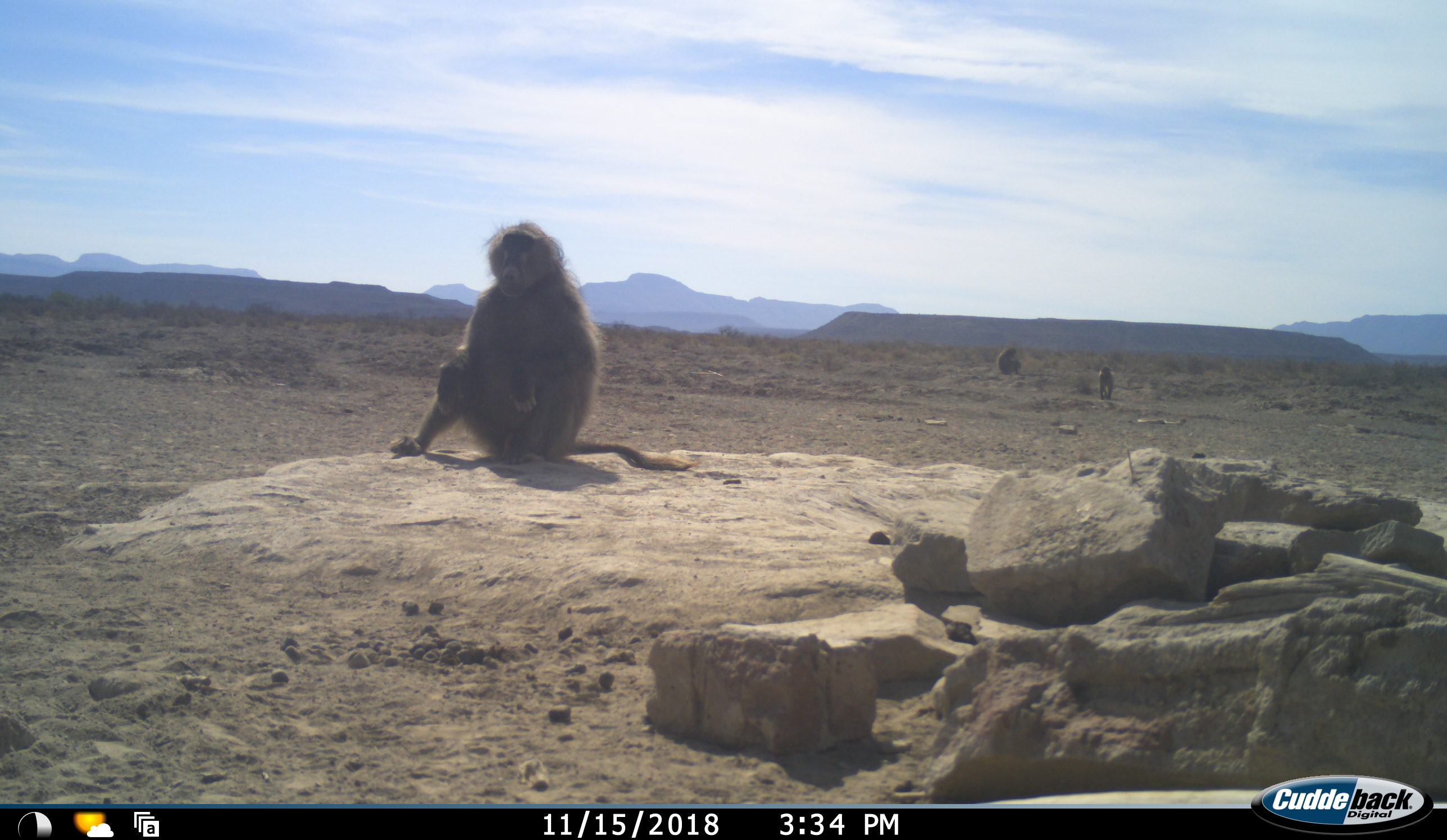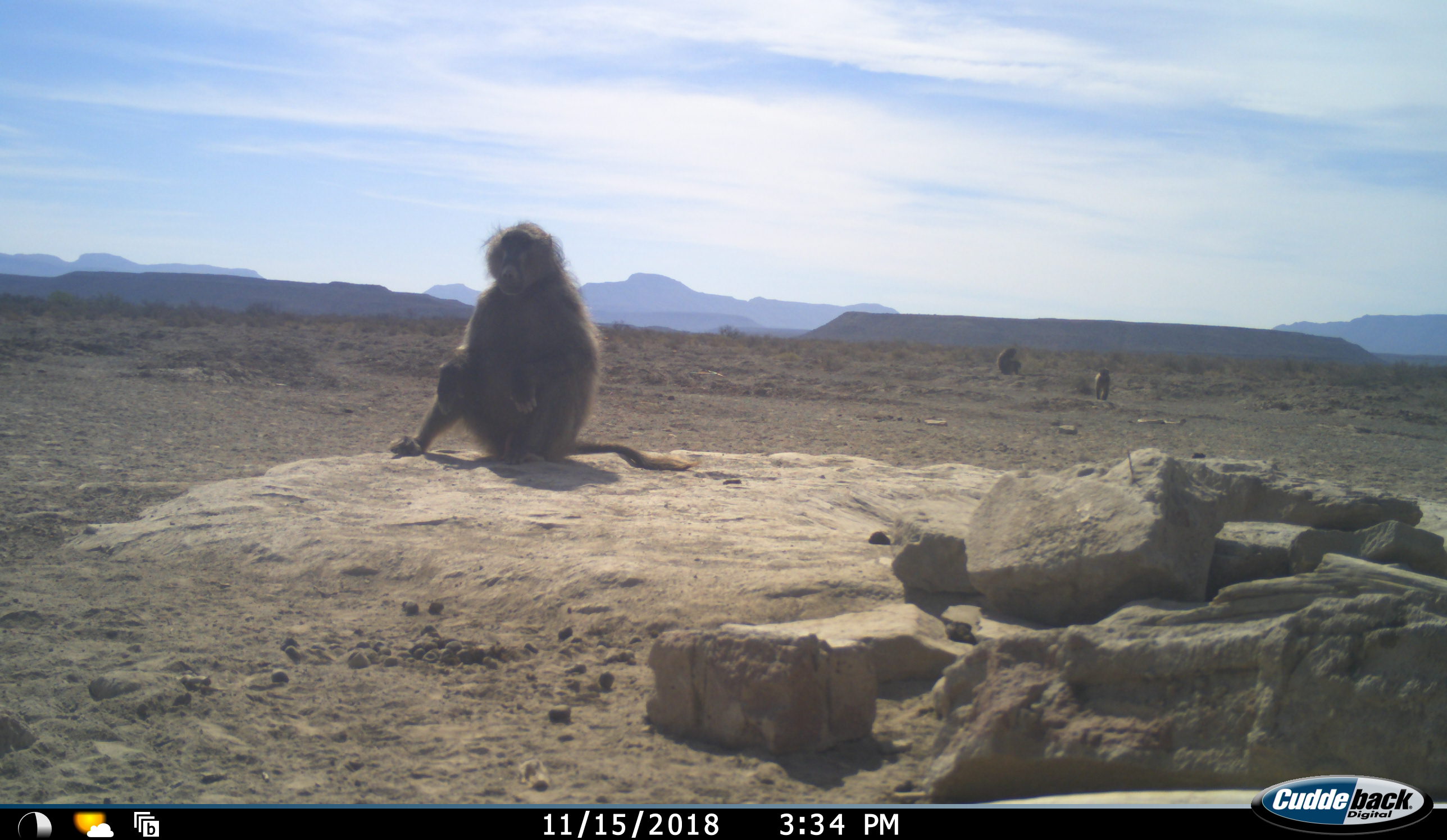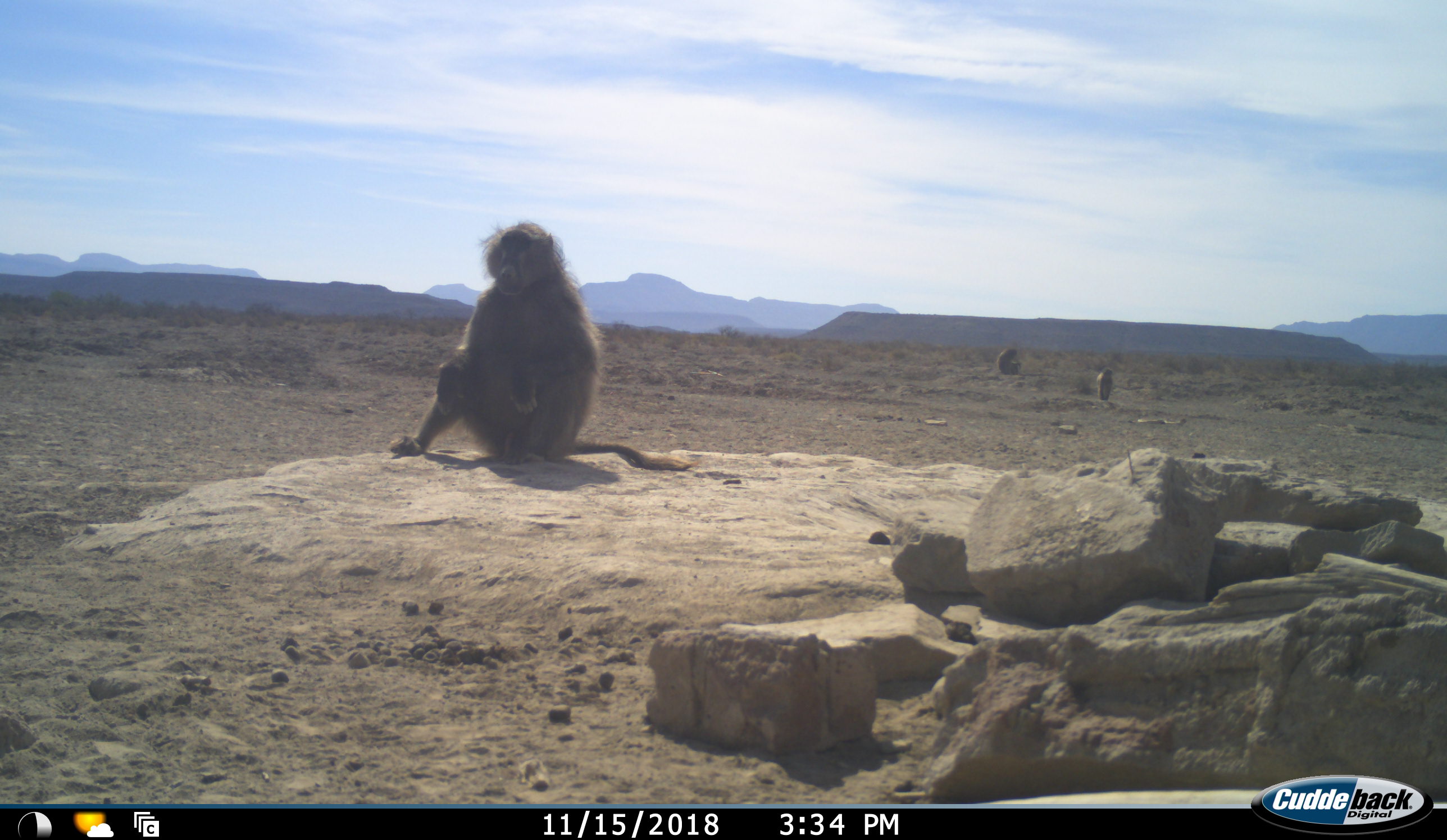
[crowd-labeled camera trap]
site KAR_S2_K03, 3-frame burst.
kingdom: Animalia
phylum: Chordata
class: Mammalia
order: Primates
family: Cercopithecidae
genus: Papio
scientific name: Papio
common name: baboon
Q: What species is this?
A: Baboon (Papio).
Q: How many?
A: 3.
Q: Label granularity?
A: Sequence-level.